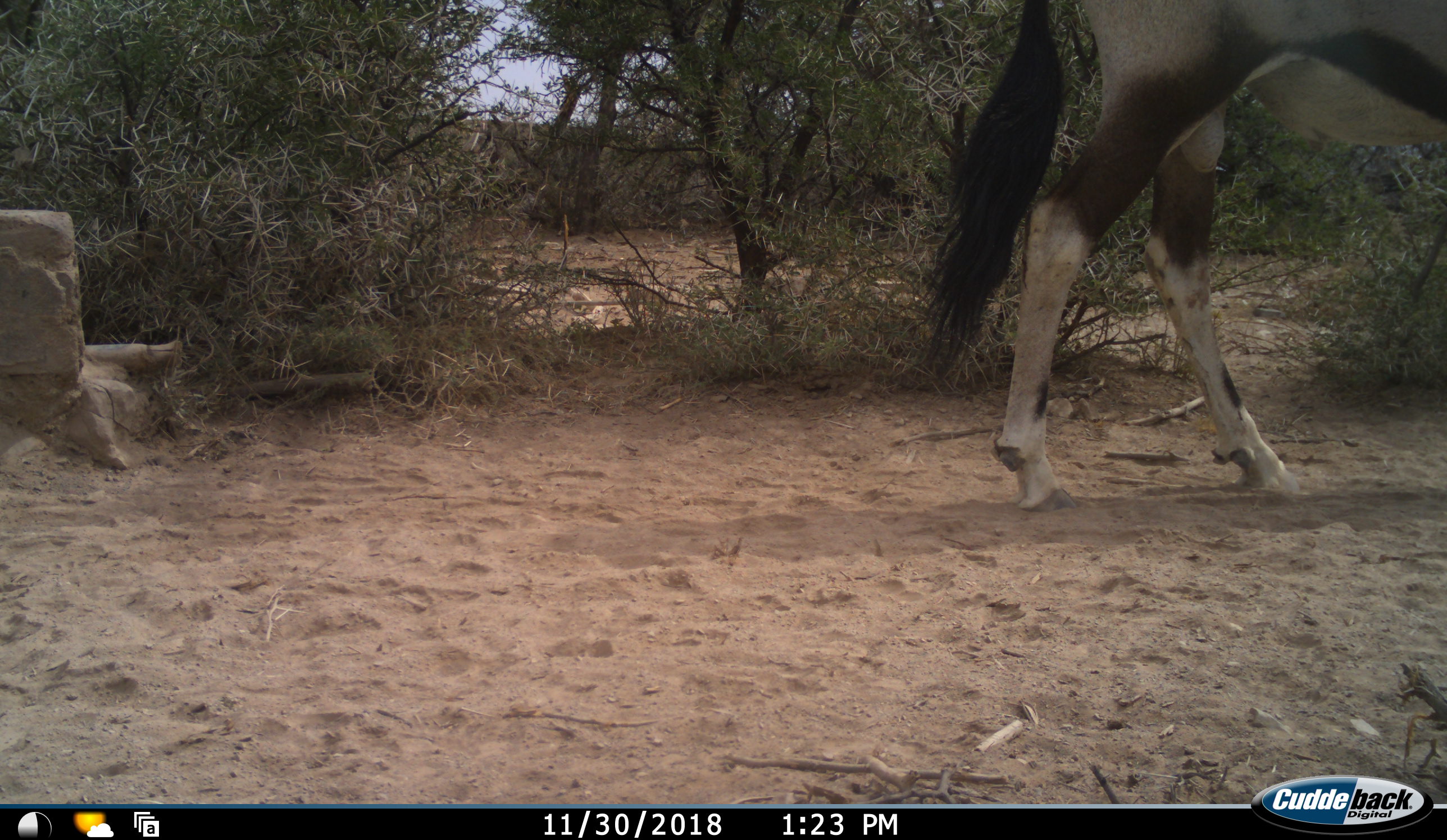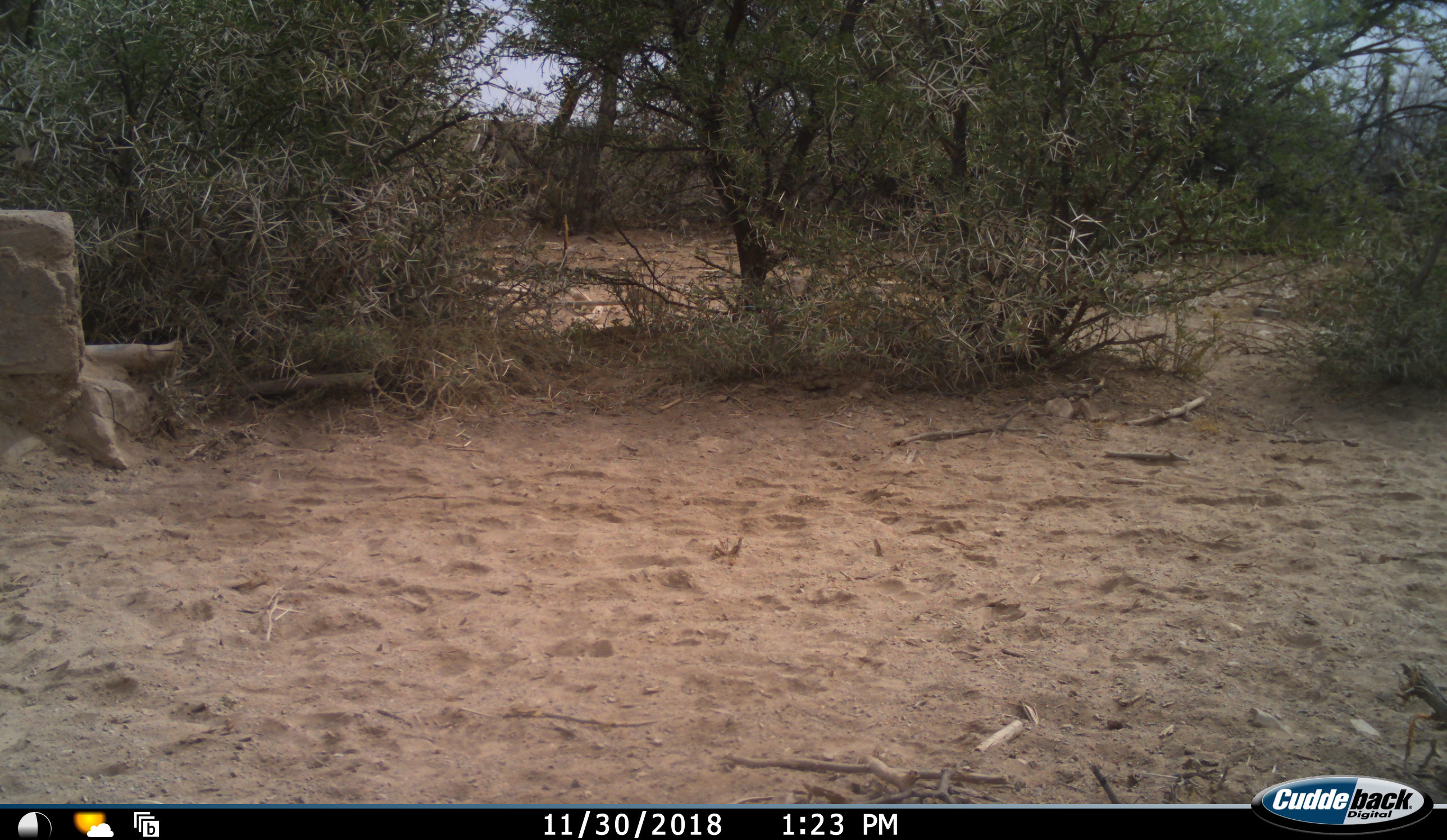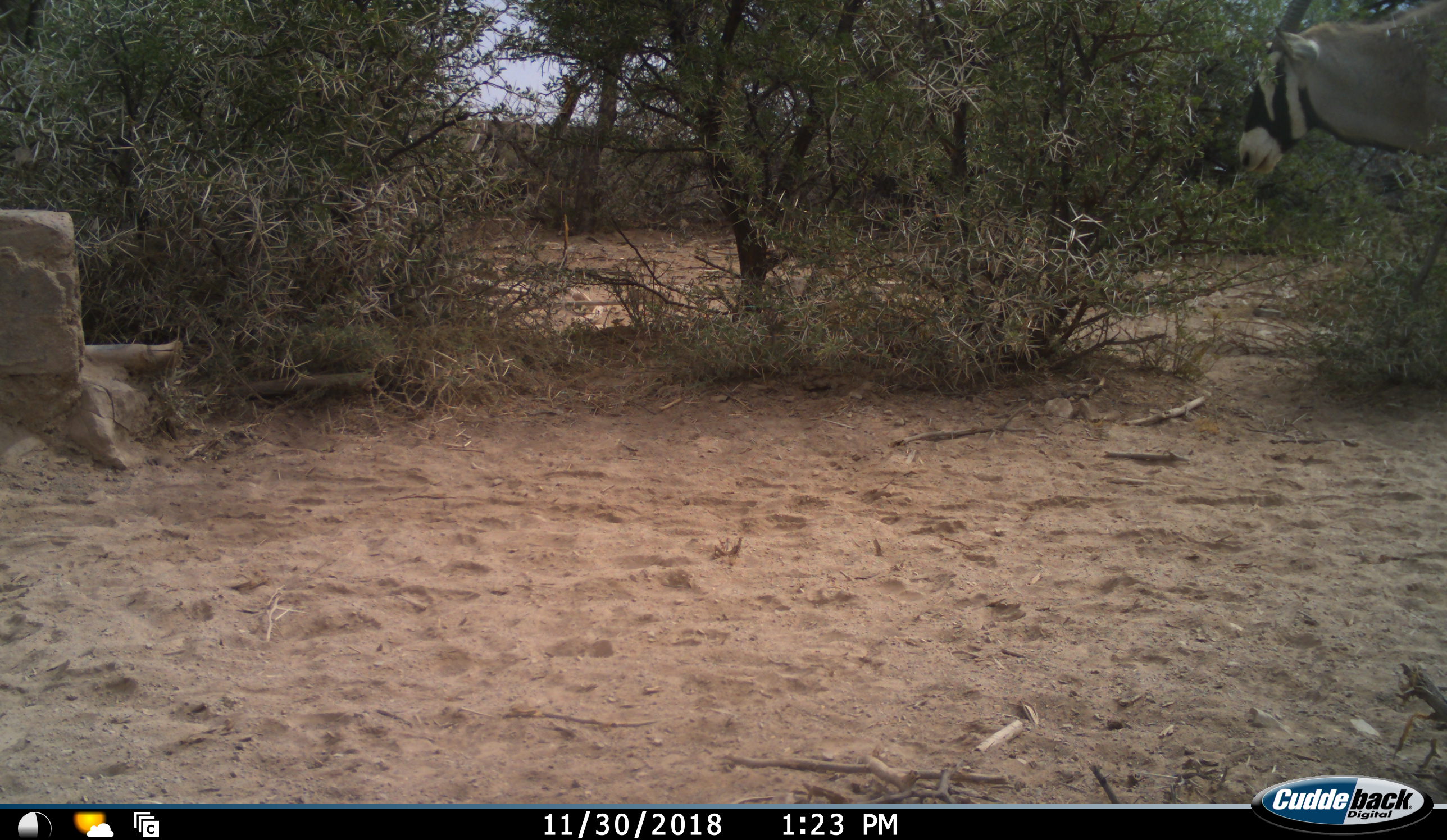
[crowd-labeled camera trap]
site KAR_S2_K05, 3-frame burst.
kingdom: Animalia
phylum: Chordata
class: Mammalia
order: Artiodactyla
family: Bovidae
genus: Oryx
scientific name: Oryx gazella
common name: gemsbok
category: oryx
Oryx (gemsbok) (Oryx gazella), count 1. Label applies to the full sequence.